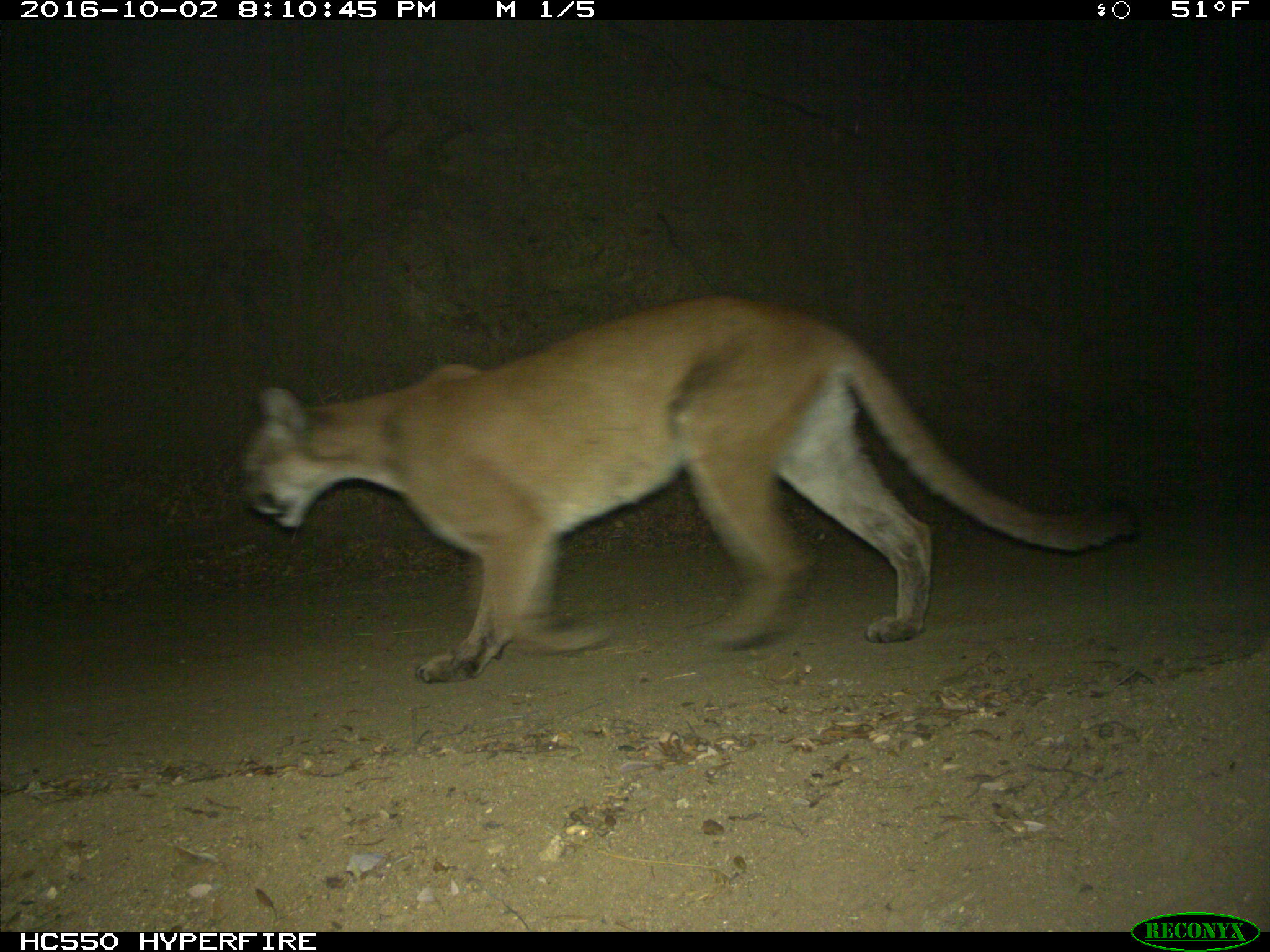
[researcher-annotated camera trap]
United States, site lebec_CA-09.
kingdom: Animalia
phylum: Chordata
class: Mammalia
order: Carnivora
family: Felidae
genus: Puma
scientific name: Puma concolor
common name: mountain lion